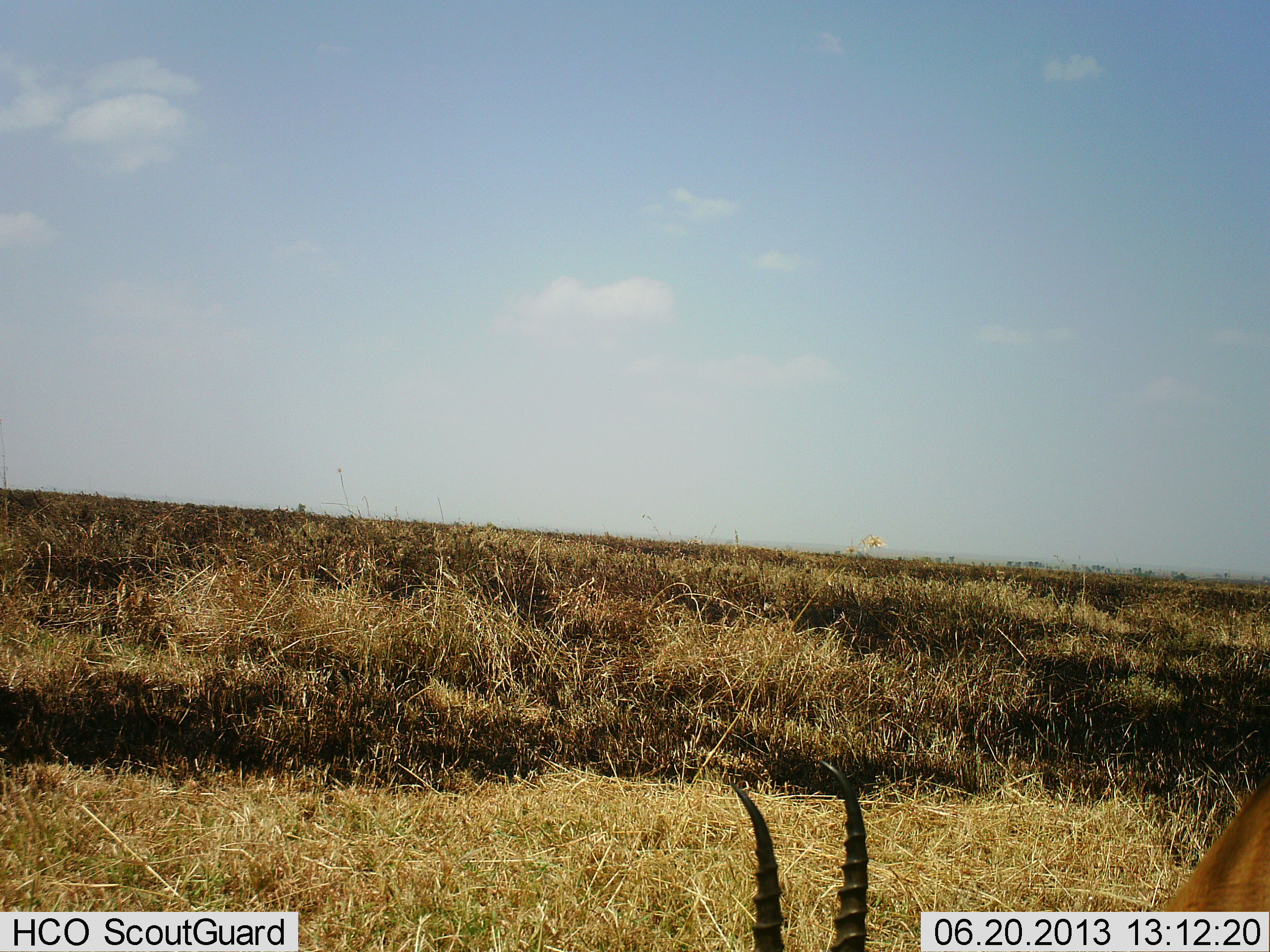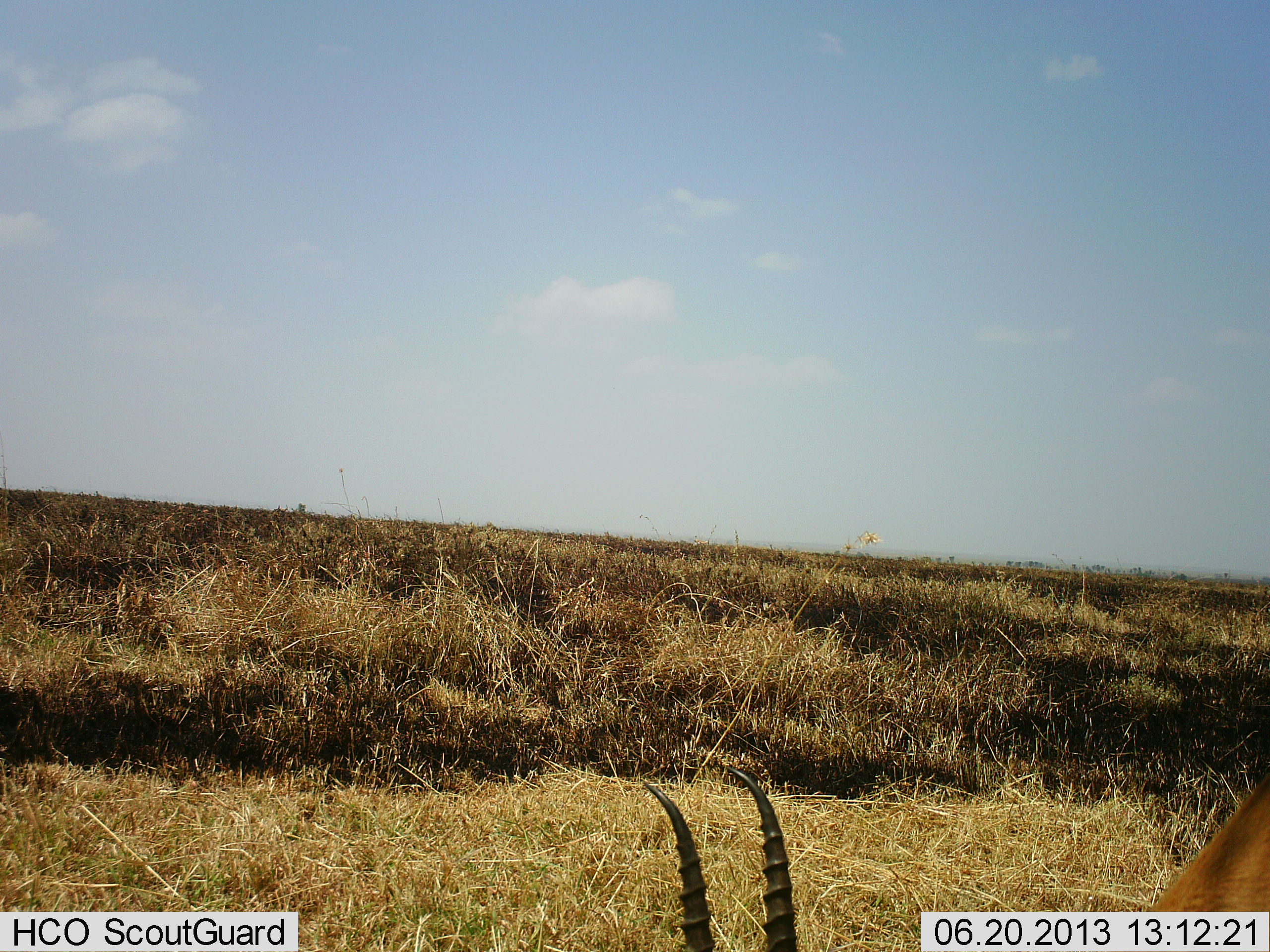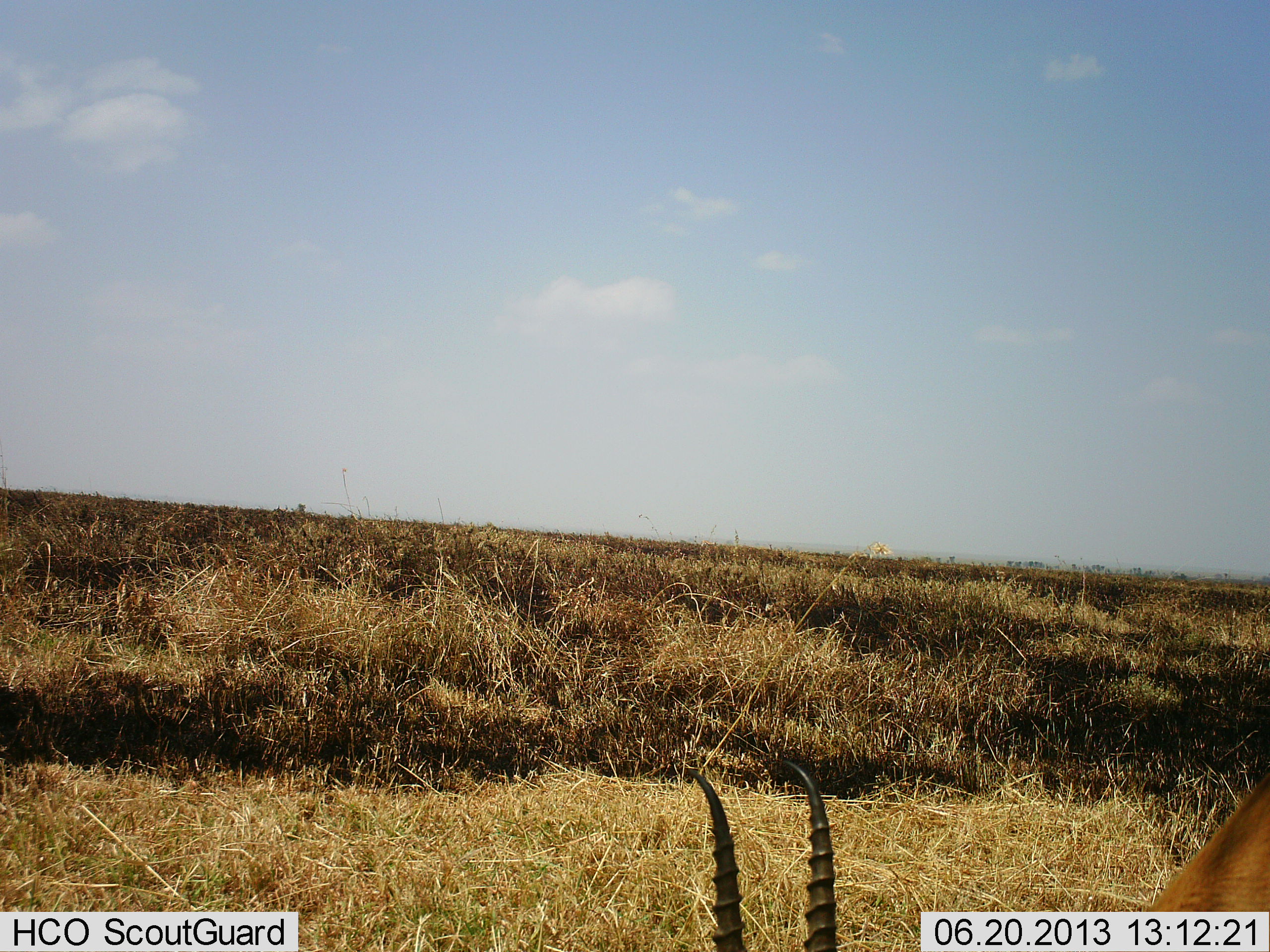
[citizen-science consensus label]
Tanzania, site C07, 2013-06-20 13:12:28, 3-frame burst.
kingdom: Animalia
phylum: Chordata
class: Mammalia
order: Artiodactyla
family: Bovidae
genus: Eudorcas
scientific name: Eudorcas thomsonii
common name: thomson's gazelle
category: gazellethomsons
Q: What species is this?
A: Gazellethomsons (thomson's gazelle) (Eudorcas thomsonii).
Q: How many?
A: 1.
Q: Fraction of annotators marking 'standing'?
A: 22%.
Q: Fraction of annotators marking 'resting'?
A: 0%.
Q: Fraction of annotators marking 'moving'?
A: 0%.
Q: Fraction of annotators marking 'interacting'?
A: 0%.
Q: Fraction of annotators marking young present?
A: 0%.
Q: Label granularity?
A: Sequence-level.